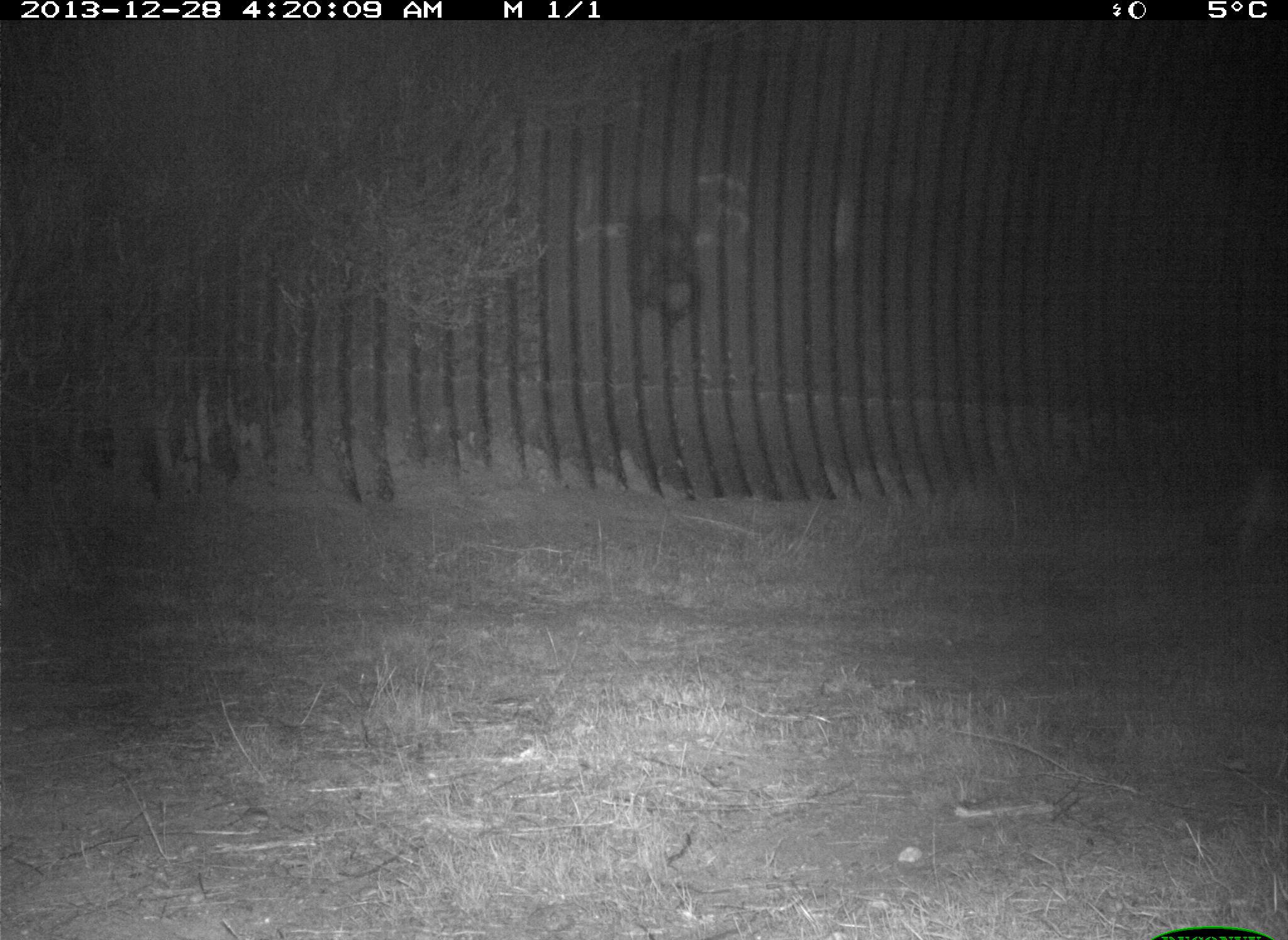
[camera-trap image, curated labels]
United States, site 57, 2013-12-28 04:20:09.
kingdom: Animalia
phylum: Chordata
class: Mammalia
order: Carnivora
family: Canidae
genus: Canis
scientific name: Canis latrans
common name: coyote